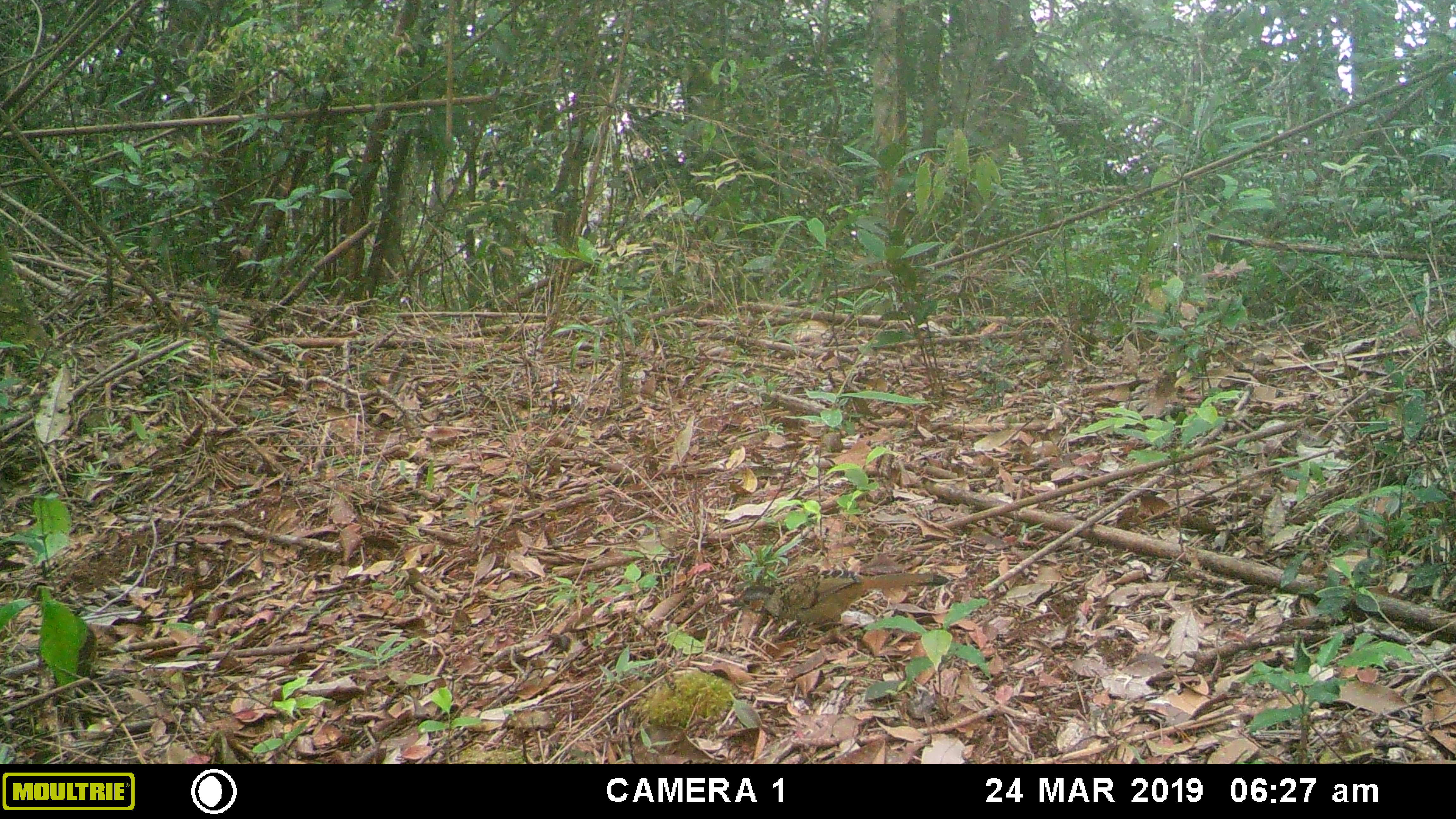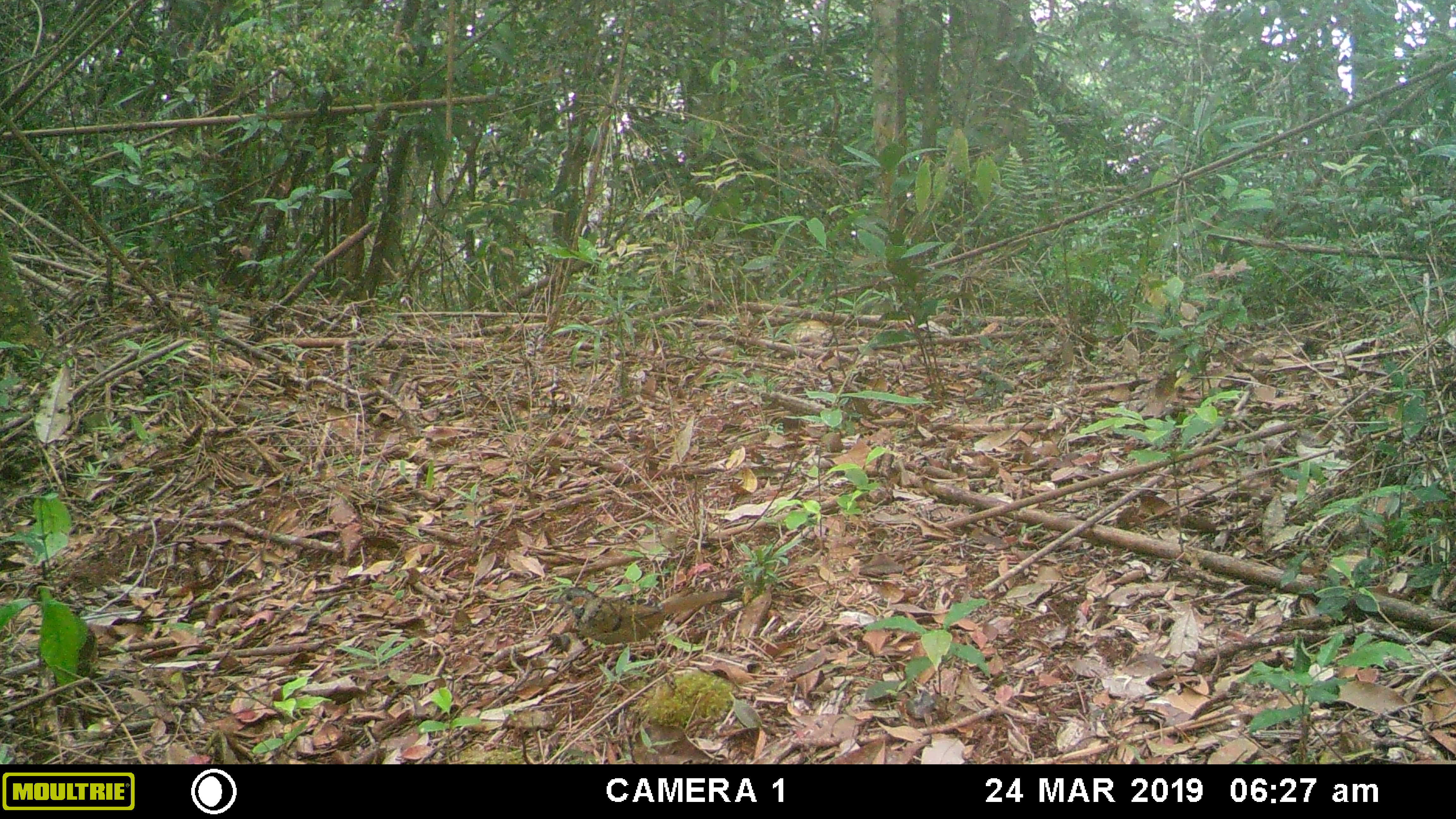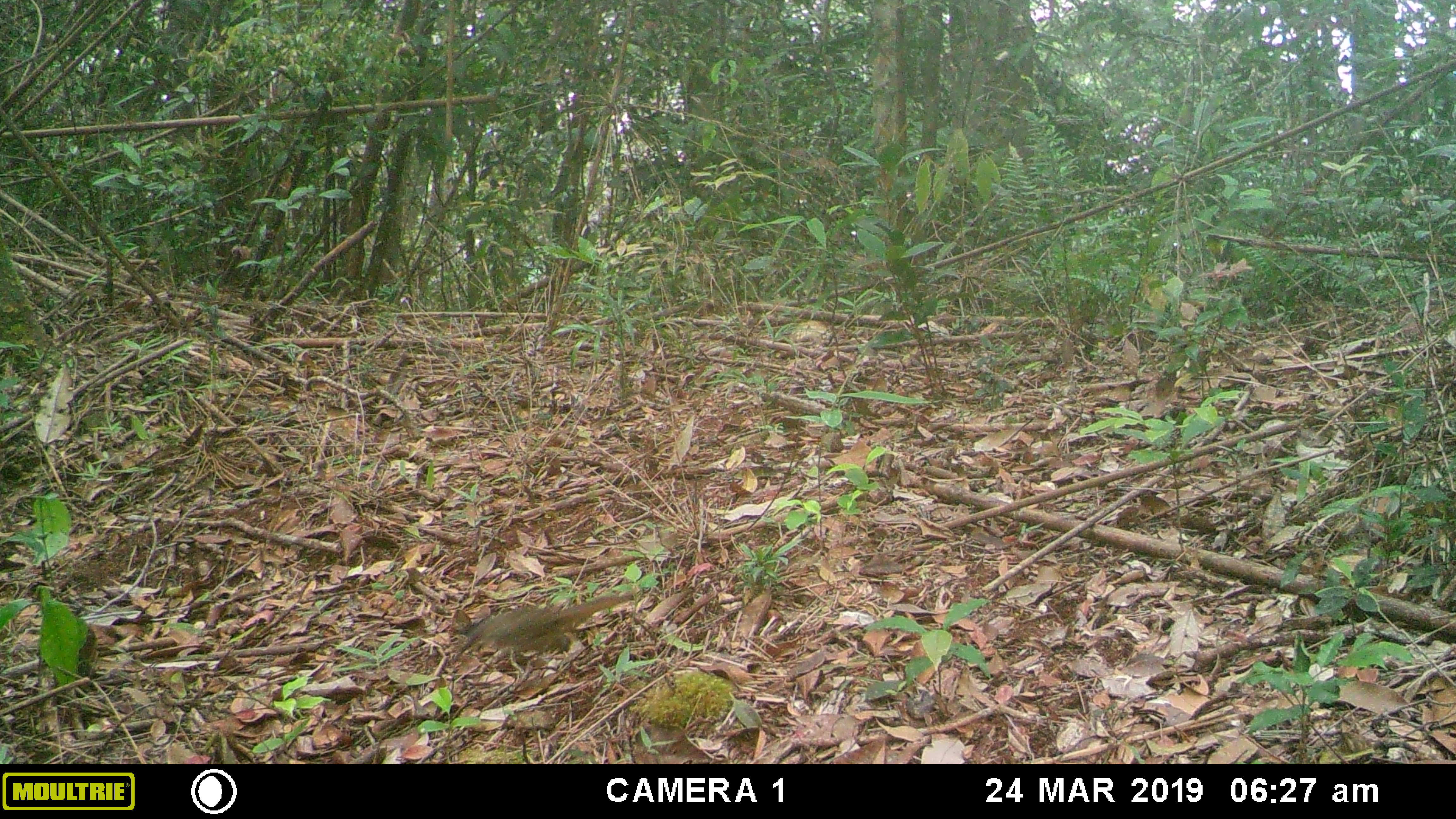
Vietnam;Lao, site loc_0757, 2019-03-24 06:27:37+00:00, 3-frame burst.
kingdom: Animalia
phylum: Chordata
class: Aves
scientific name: Aves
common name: bird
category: unidentified bird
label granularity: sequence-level